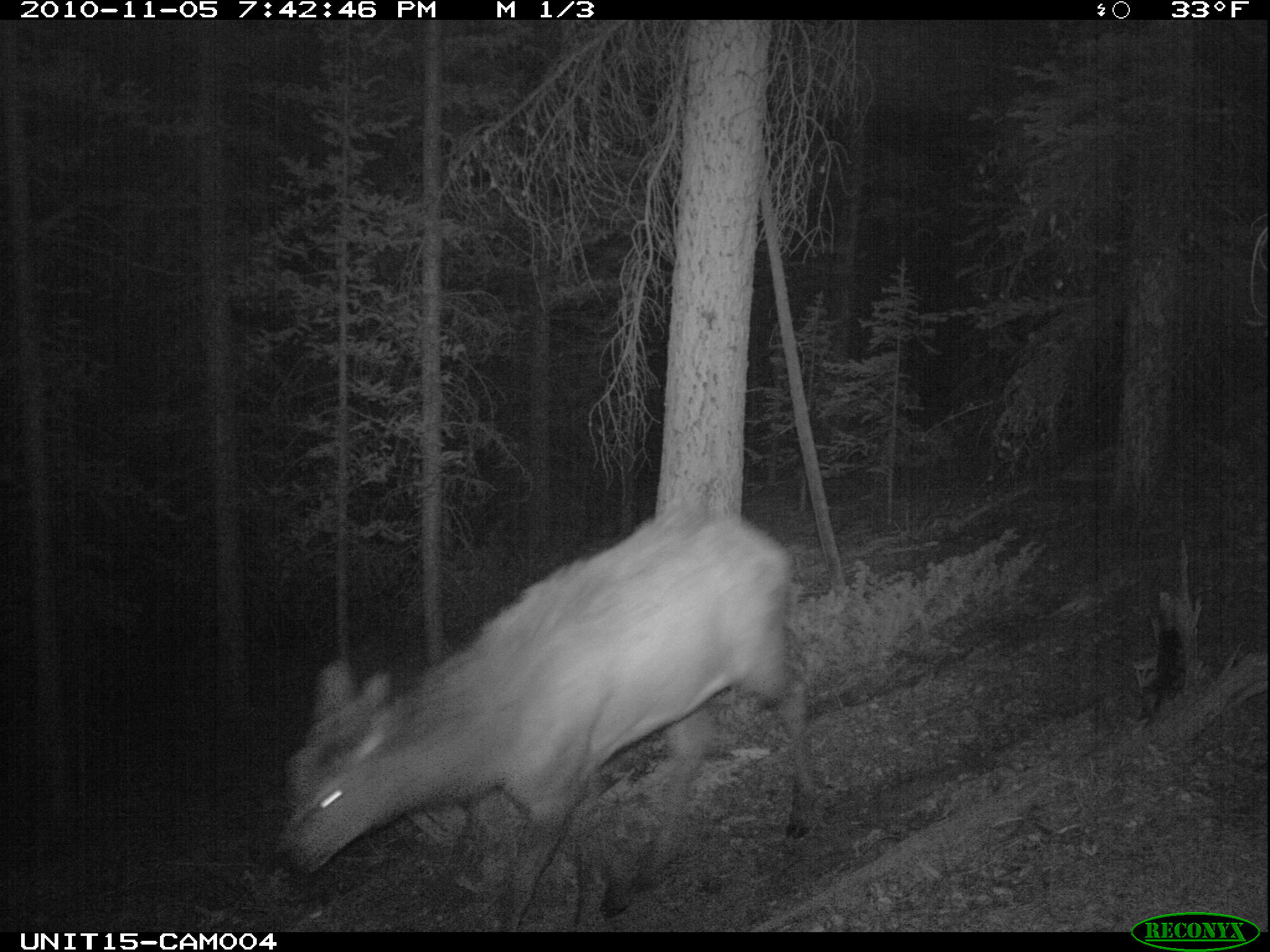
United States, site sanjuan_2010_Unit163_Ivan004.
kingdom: Animalia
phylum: Chordata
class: Mammalia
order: Artiodactyla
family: Cervidae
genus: Cervus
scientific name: Cervus elaphus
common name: red deer